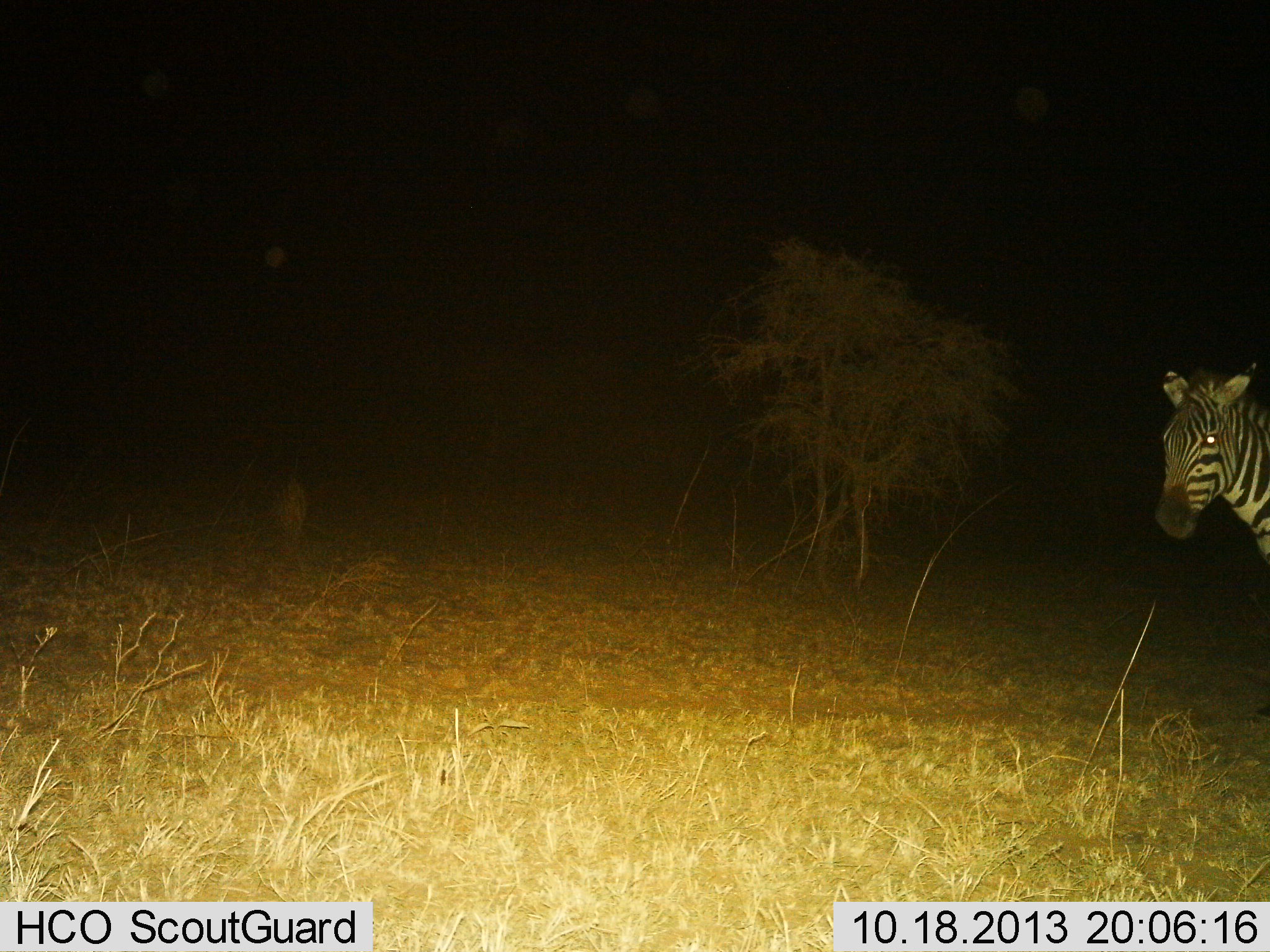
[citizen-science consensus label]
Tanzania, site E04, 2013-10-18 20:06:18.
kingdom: Animalia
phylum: Chordata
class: Mammalia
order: Perissodactyla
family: Equidae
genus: Equus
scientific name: Equus quagga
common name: plains zebra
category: zebra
Zebra (plains zebra) (Equus quagga), count 1. Behavior (volunteer vote fractions): standing 80%, resting 0%, moving 20%, interacting 0%. Young present (vote fraction): 0%. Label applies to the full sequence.